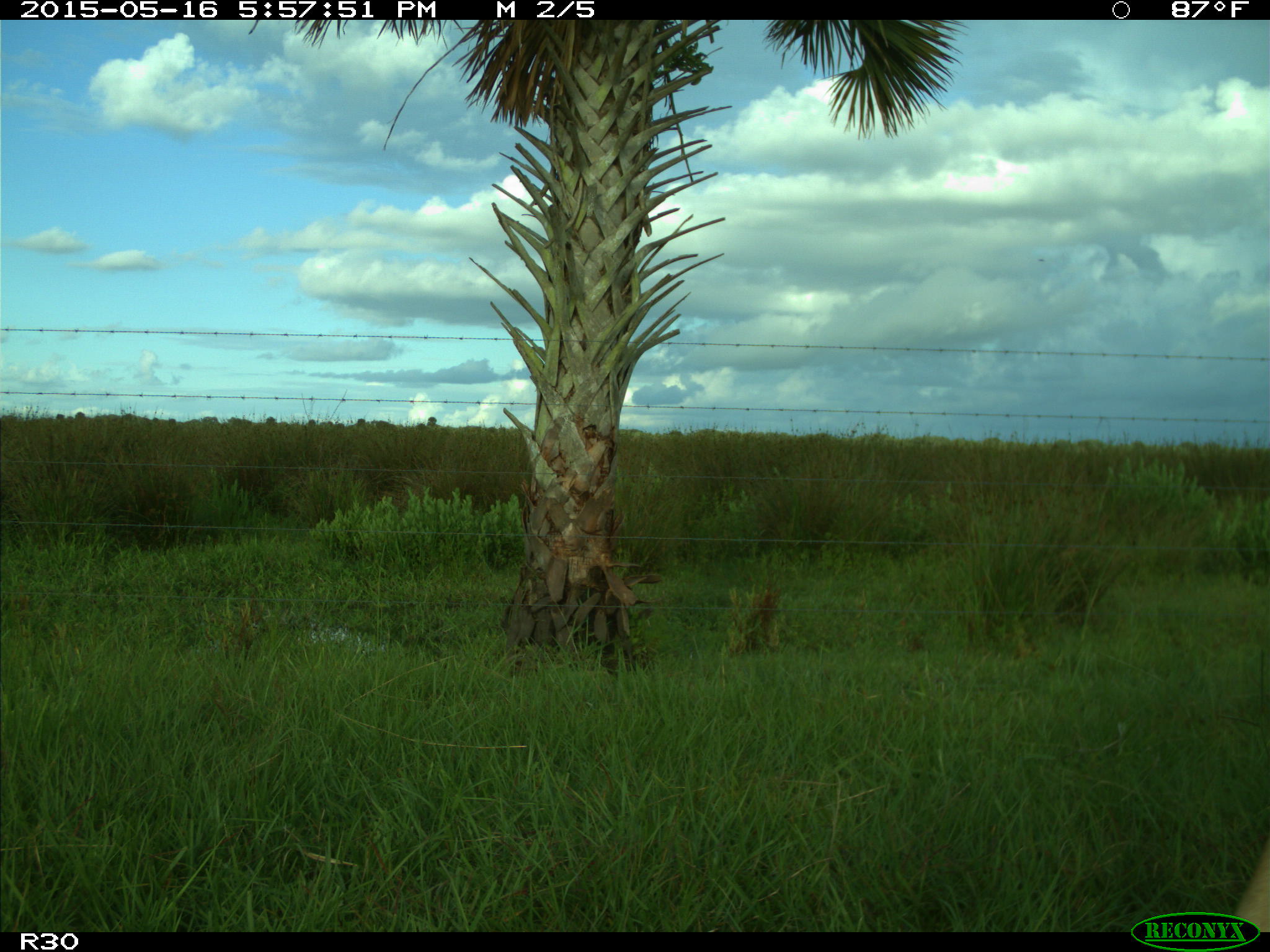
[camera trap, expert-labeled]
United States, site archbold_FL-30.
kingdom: Animalia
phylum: Chordata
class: Mammalia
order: Artiodactyla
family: Bovidae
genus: Bos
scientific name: Bos taurus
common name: domestic cow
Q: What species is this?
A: Bos taurus (domestic cow).